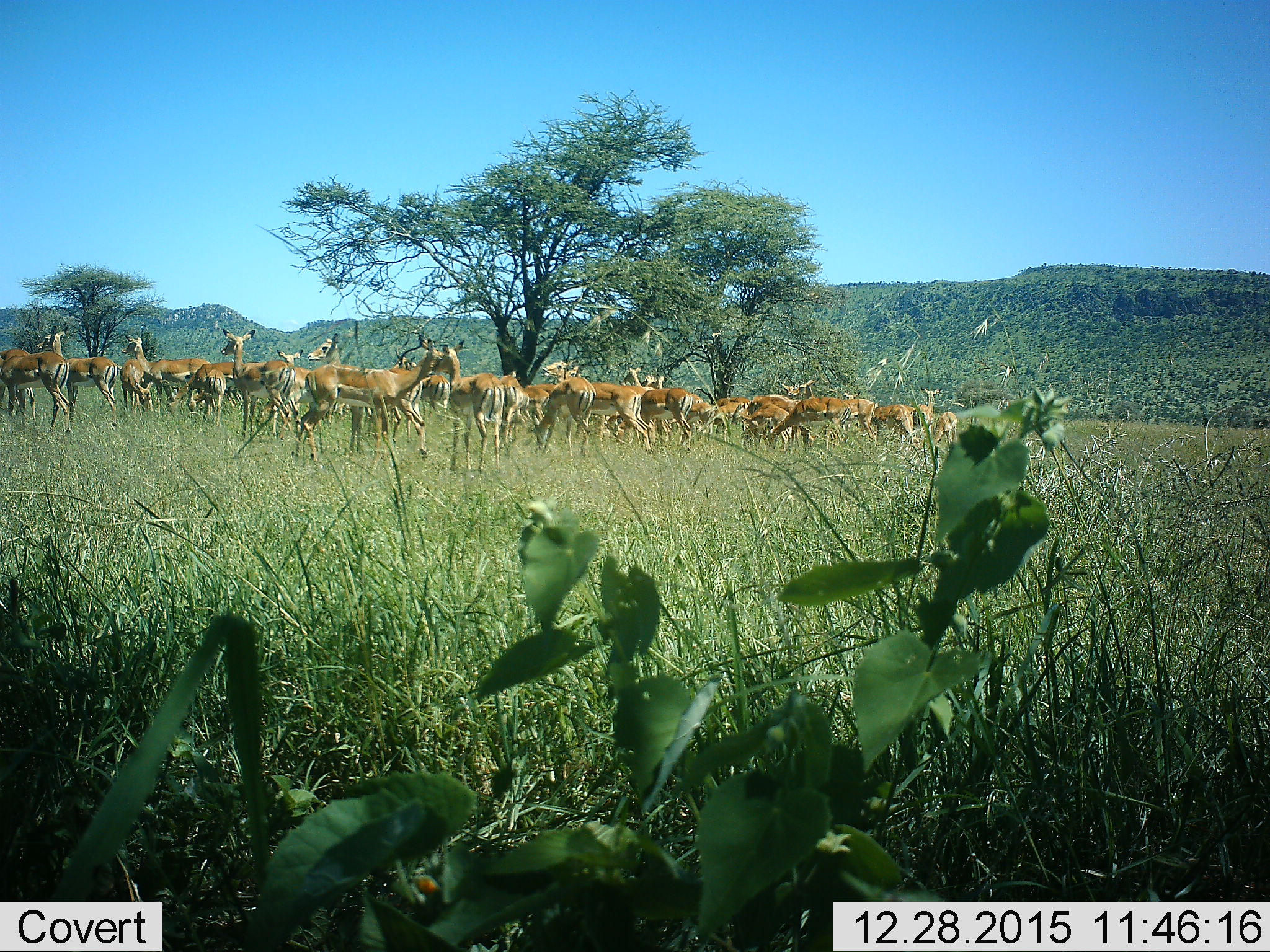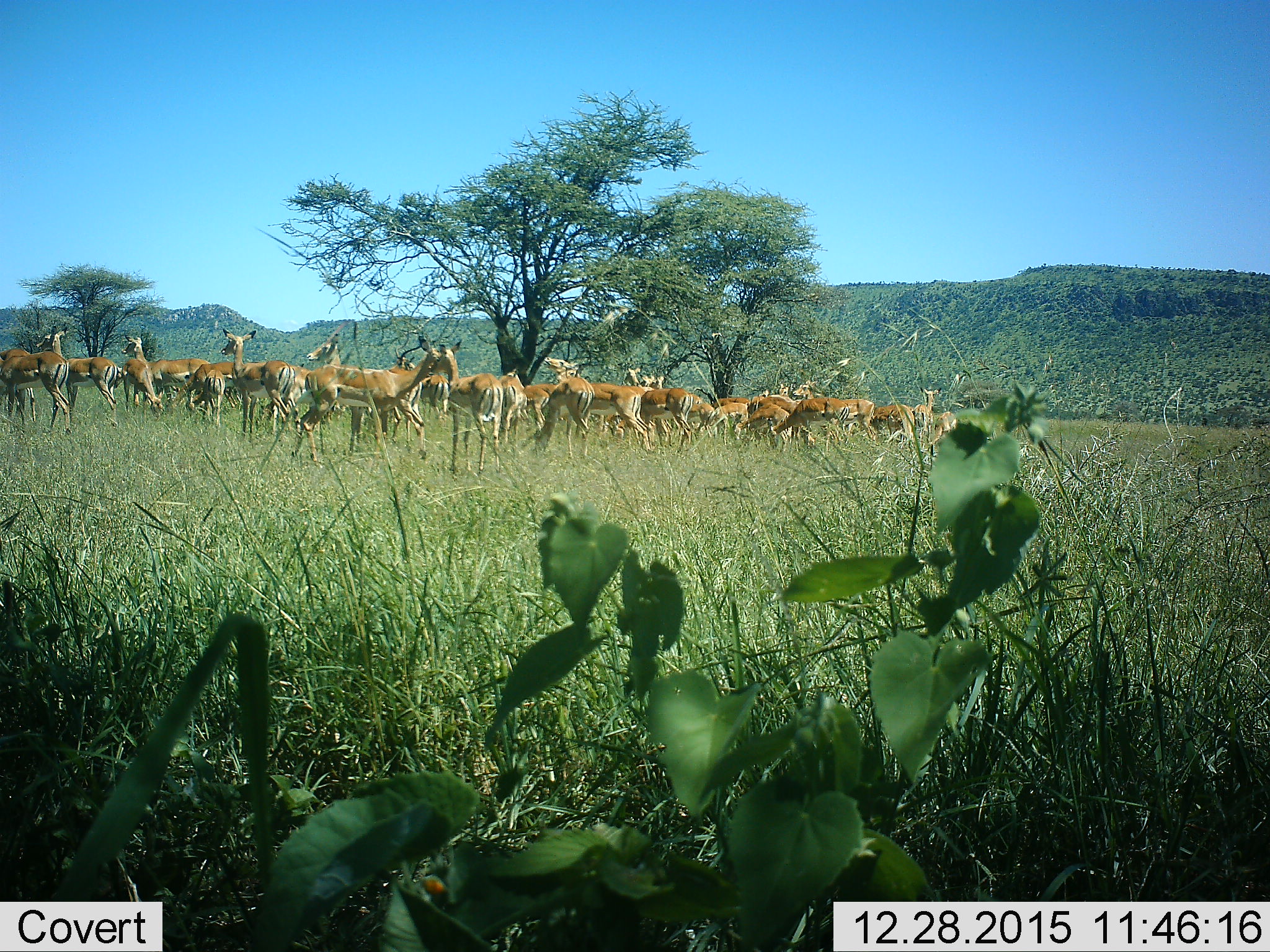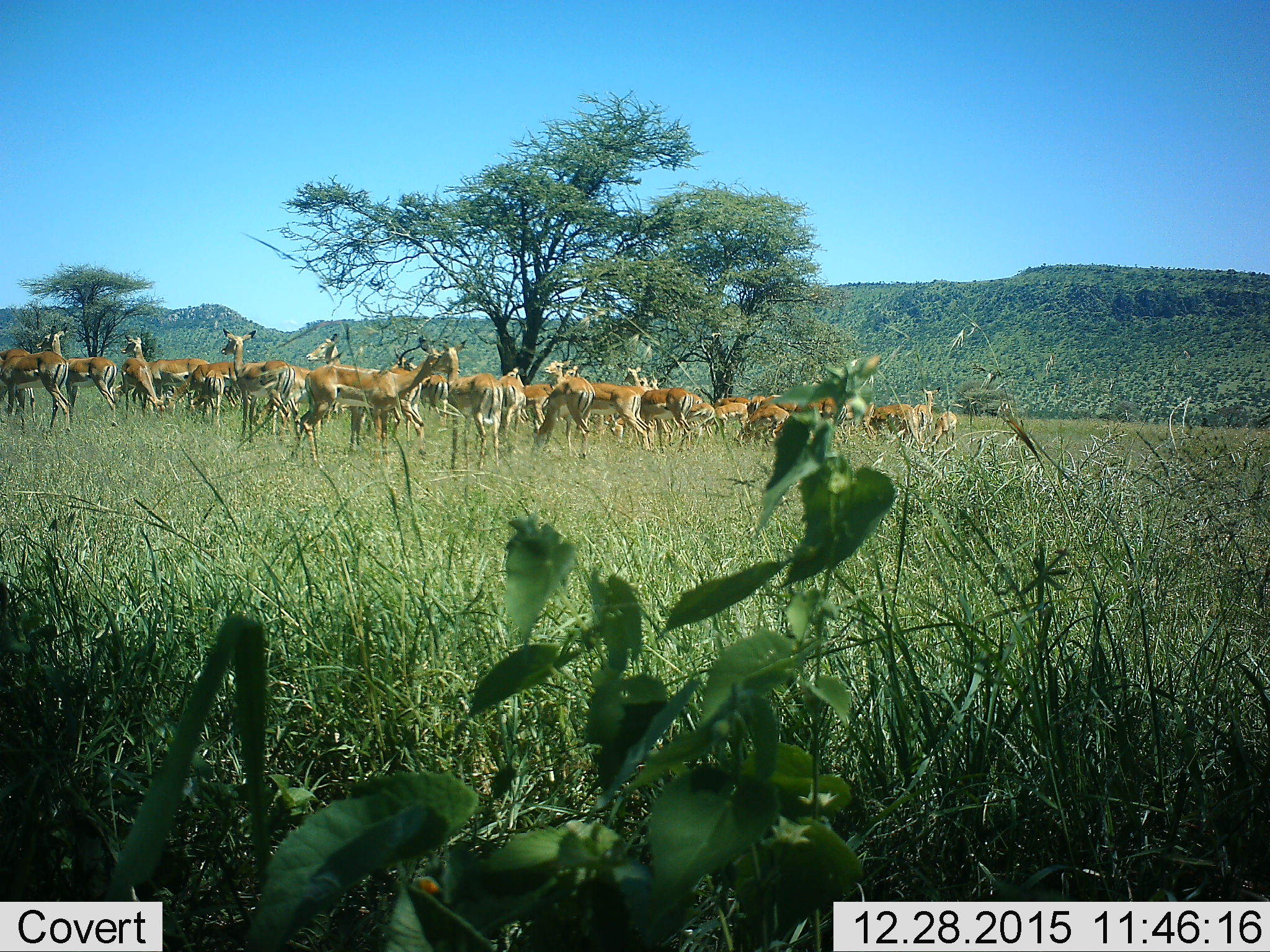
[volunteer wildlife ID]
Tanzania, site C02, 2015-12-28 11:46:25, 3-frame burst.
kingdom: Animalia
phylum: Chordata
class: Mammalia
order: Artiodactyla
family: Bovidae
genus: Aepyceros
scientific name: Aepyceros melampus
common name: impala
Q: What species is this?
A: Impala (Aepyceros melampus).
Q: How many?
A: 11-50.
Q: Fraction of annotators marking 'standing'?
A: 100%.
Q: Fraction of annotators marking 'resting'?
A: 0%.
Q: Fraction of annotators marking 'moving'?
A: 0%.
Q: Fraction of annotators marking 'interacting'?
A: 12%.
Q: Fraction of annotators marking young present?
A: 0%.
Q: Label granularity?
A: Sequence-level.